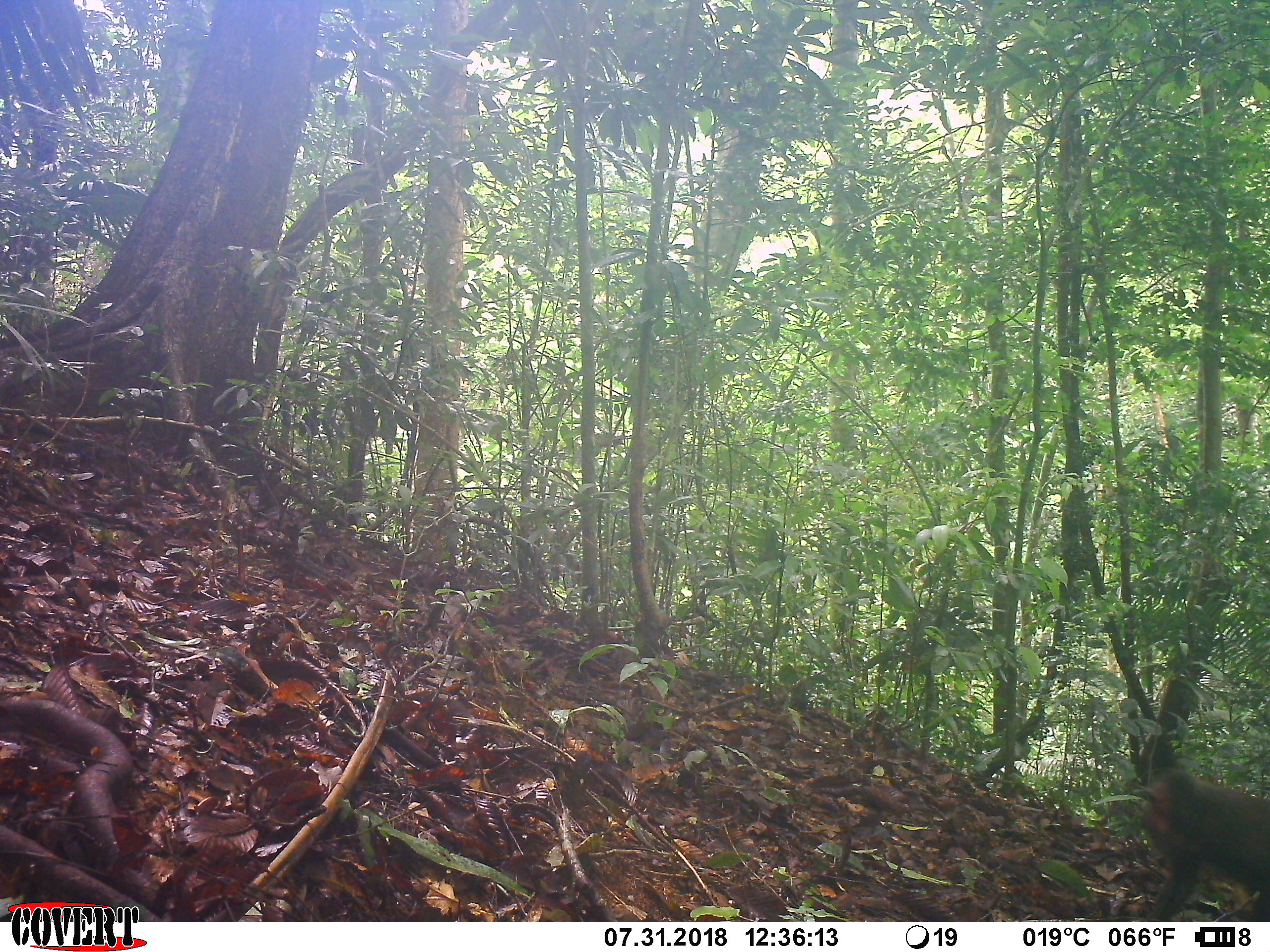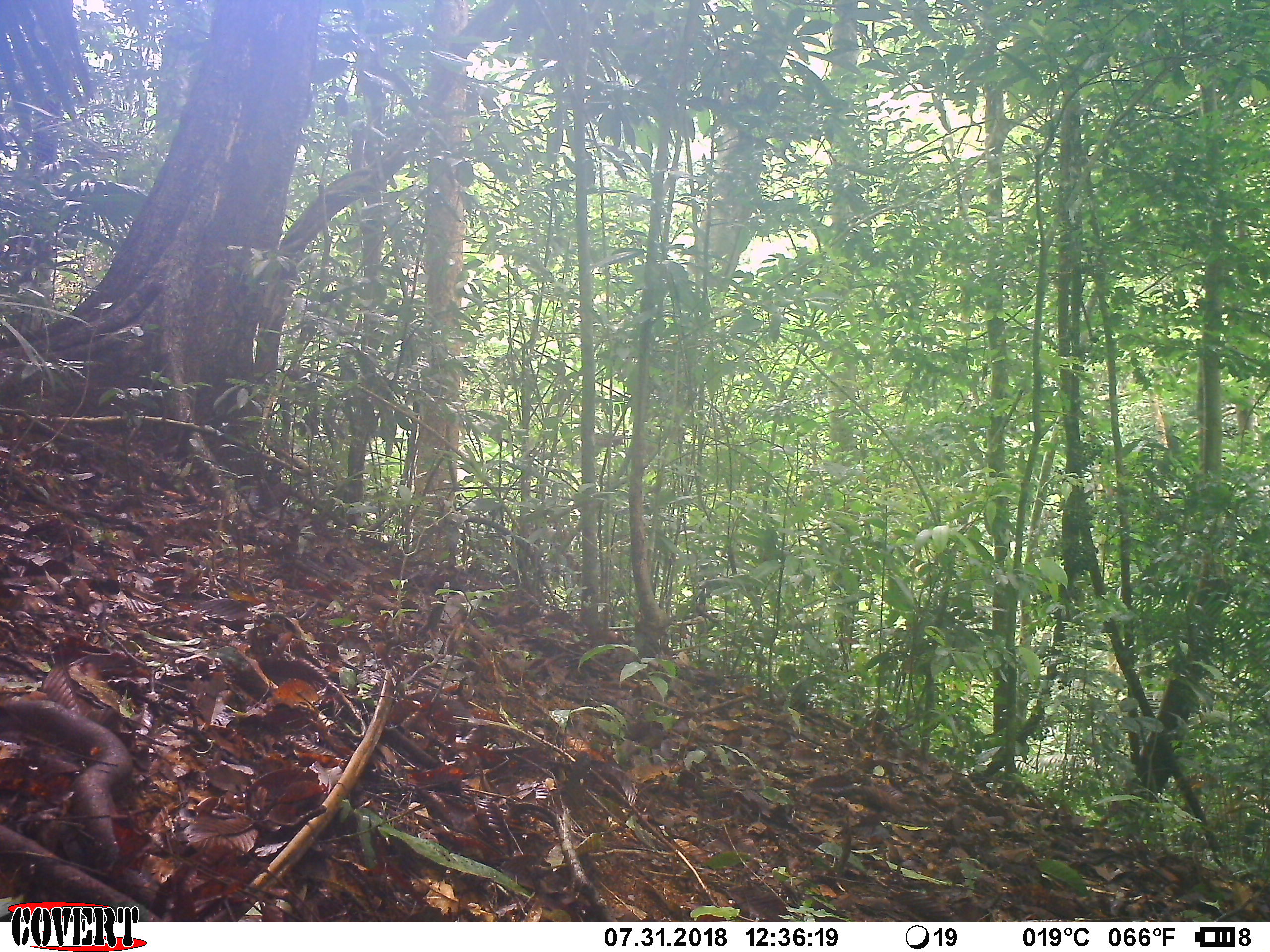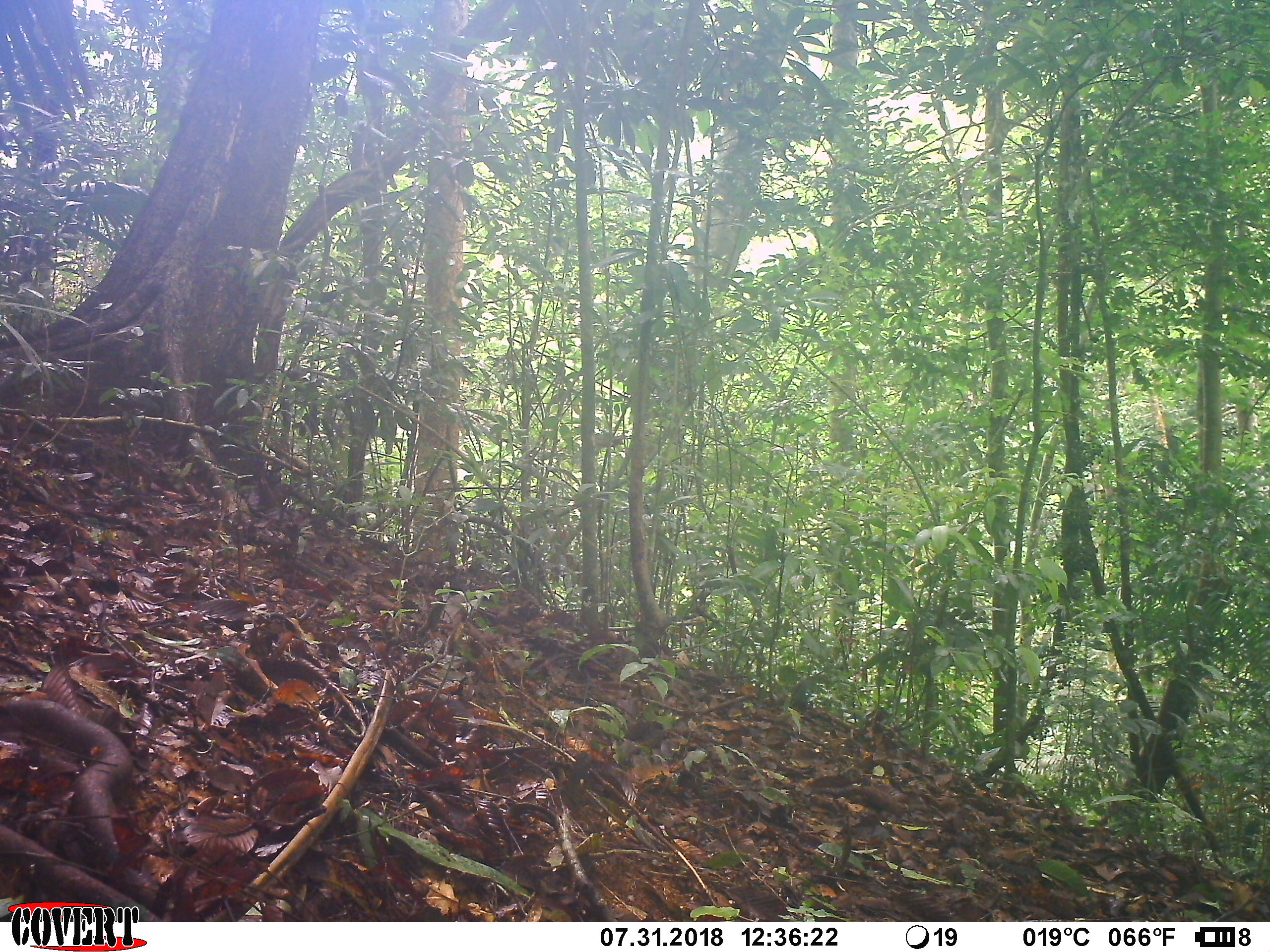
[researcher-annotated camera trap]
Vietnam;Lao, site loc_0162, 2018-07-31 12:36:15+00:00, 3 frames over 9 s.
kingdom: Animalia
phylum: Chordata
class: Mammalia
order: Primates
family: Cercopithecidae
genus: Macaca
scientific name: Macaca arctoides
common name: stump-tailed macaque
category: stump tailed macaque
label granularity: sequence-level